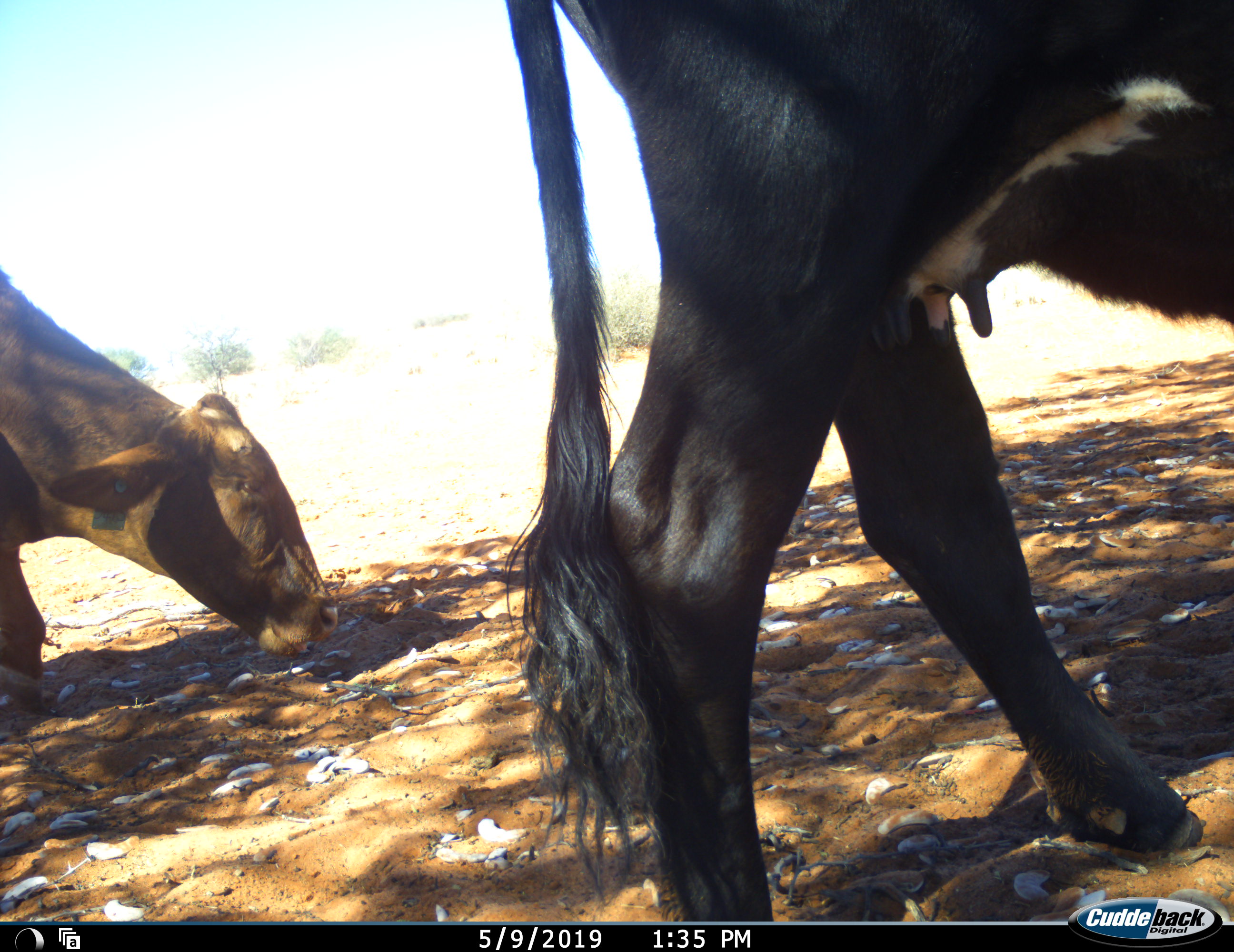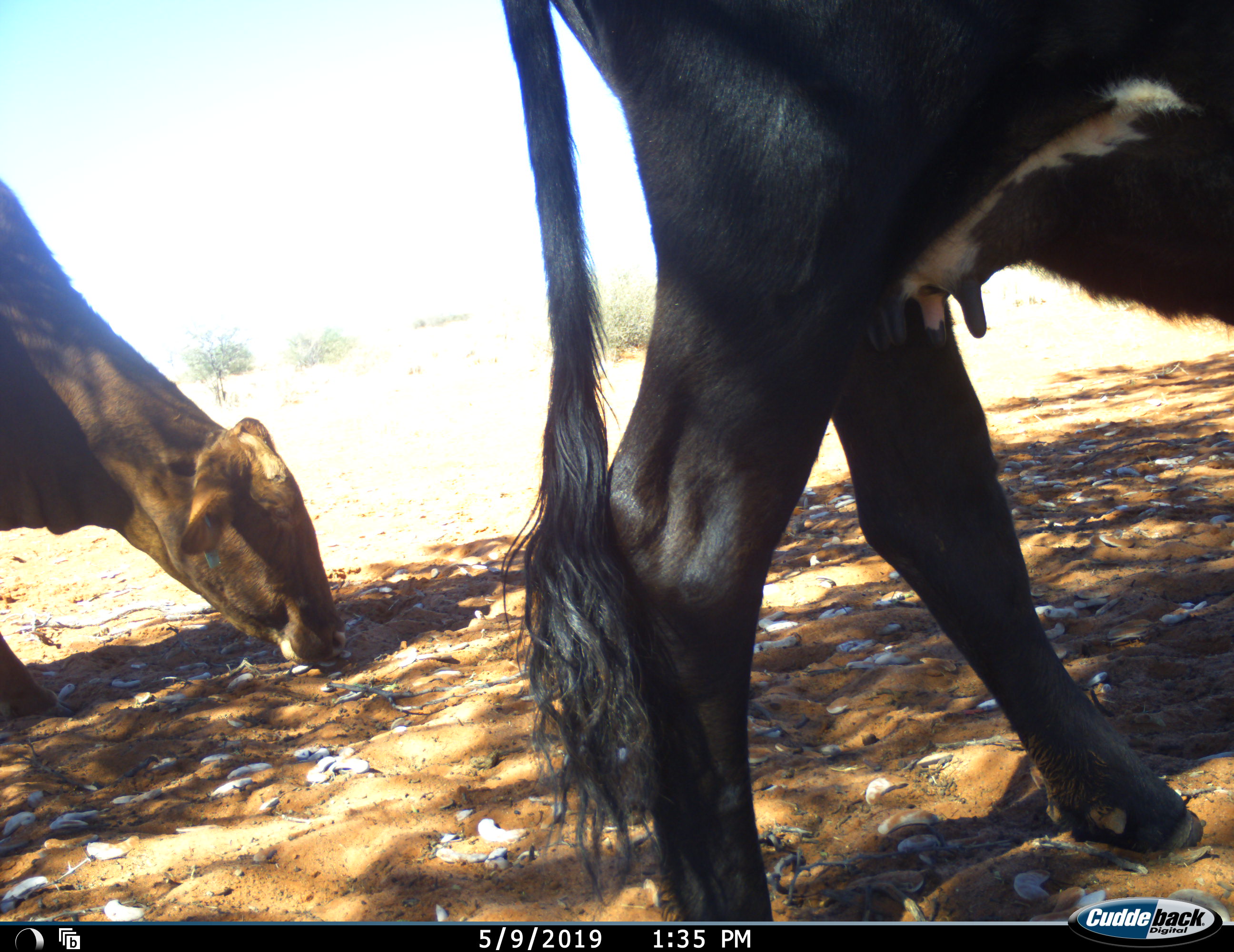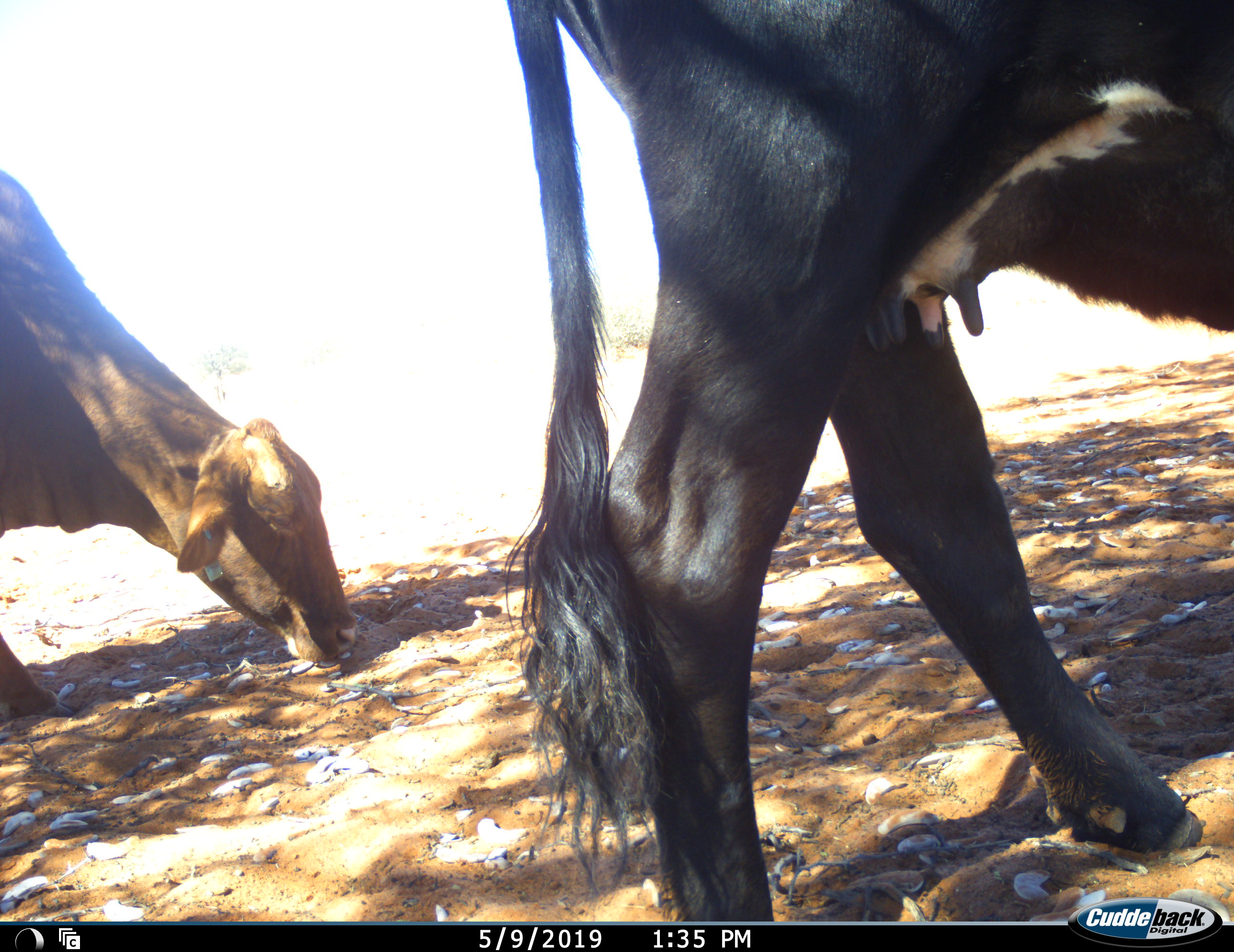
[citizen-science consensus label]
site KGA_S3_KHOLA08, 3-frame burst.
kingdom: Animalia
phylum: Chordata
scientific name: Vertebrata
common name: domestic animal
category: domesticanimal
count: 2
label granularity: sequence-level